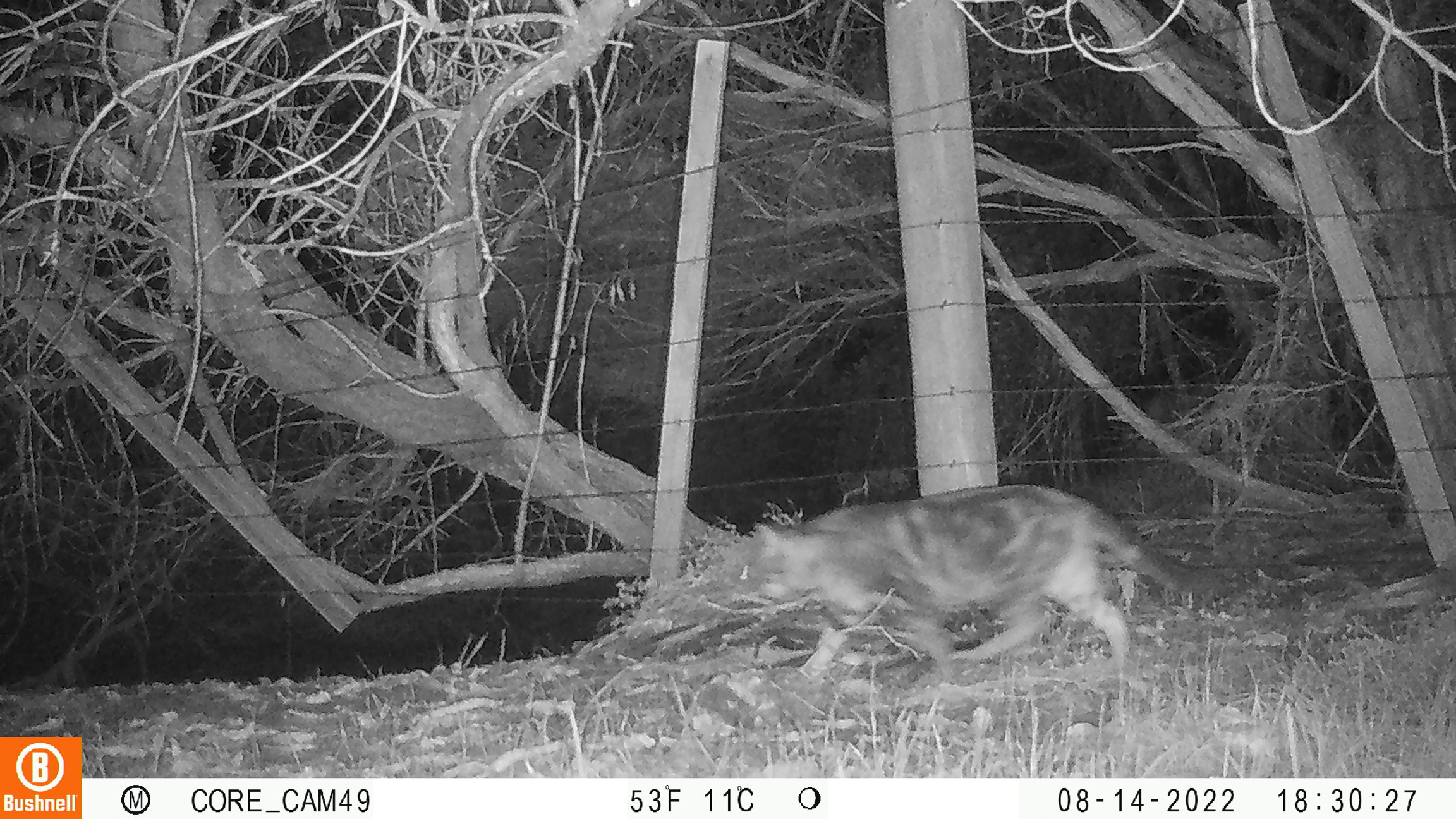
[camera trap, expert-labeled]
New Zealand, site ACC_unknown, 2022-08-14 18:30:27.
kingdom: Animalia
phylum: Chordata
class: Mammalia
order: Carnivora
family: Felidae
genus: Felis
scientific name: Felis catus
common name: domestic cat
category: cat